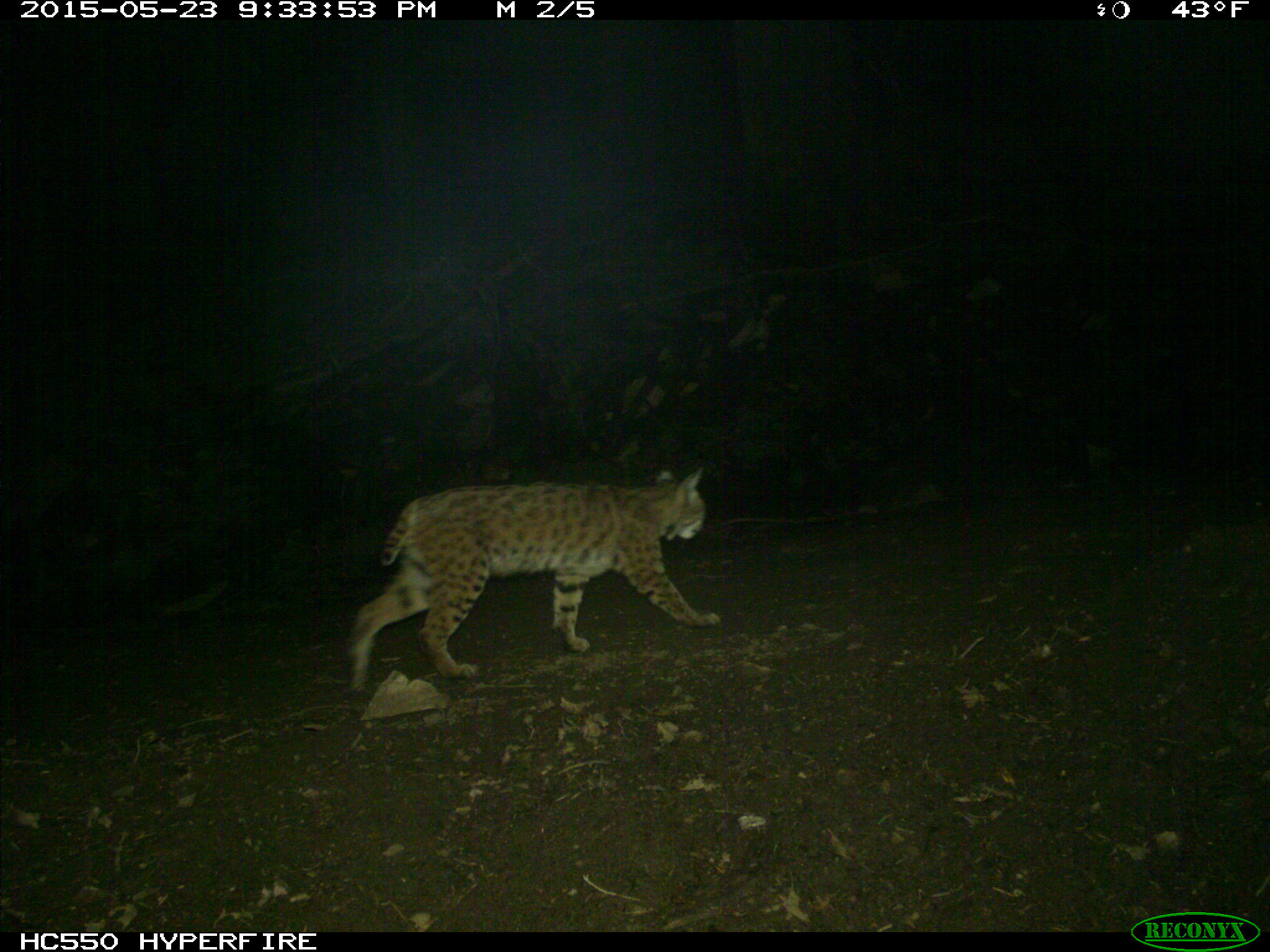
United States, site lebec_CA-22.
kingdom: Animalia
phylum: Chordata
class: Mammalia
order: Carnivora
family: Felidae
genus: Lynx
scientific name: Lynx rufus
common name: bobcat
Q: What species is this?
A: Lynx rufus (bobcat).